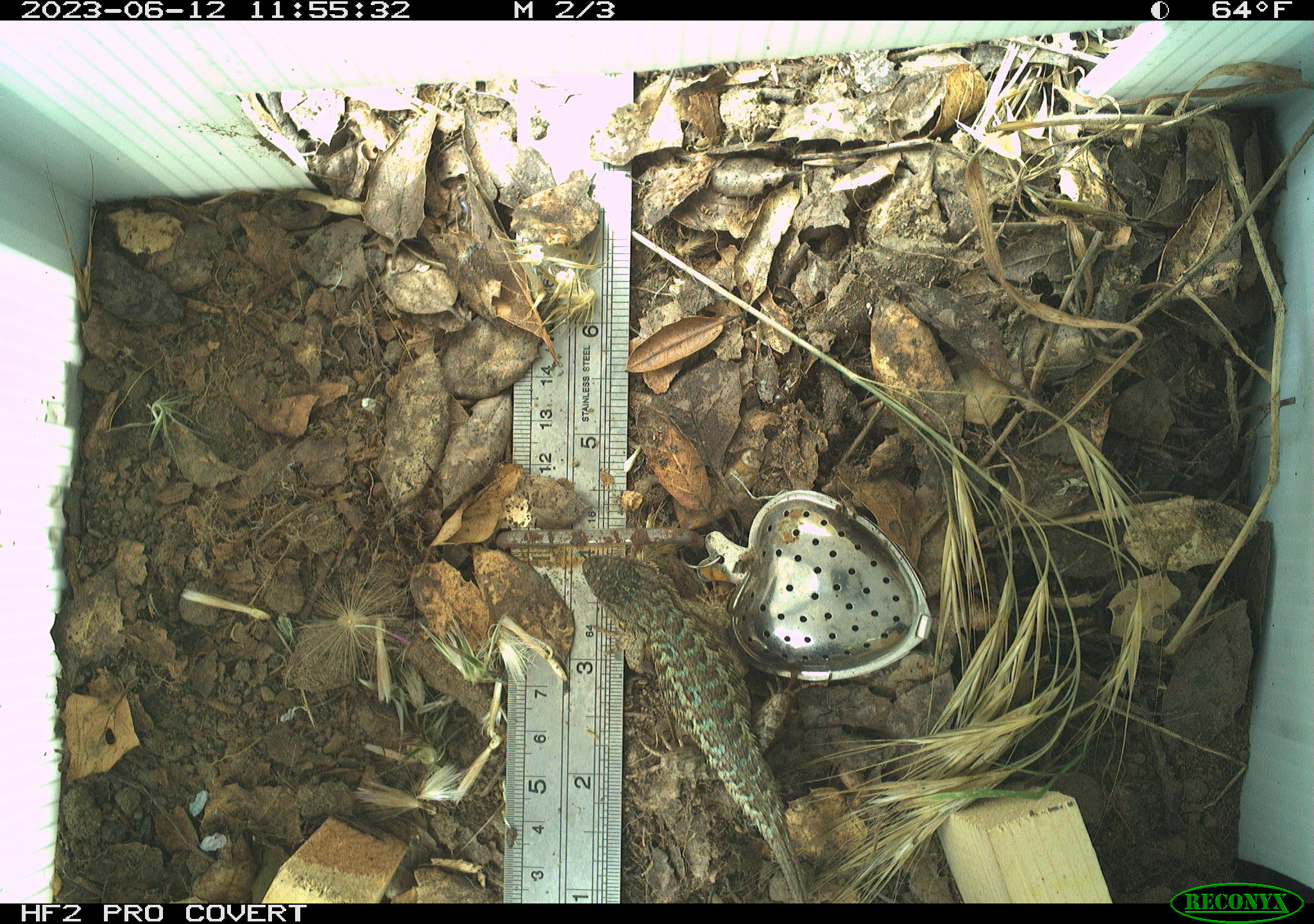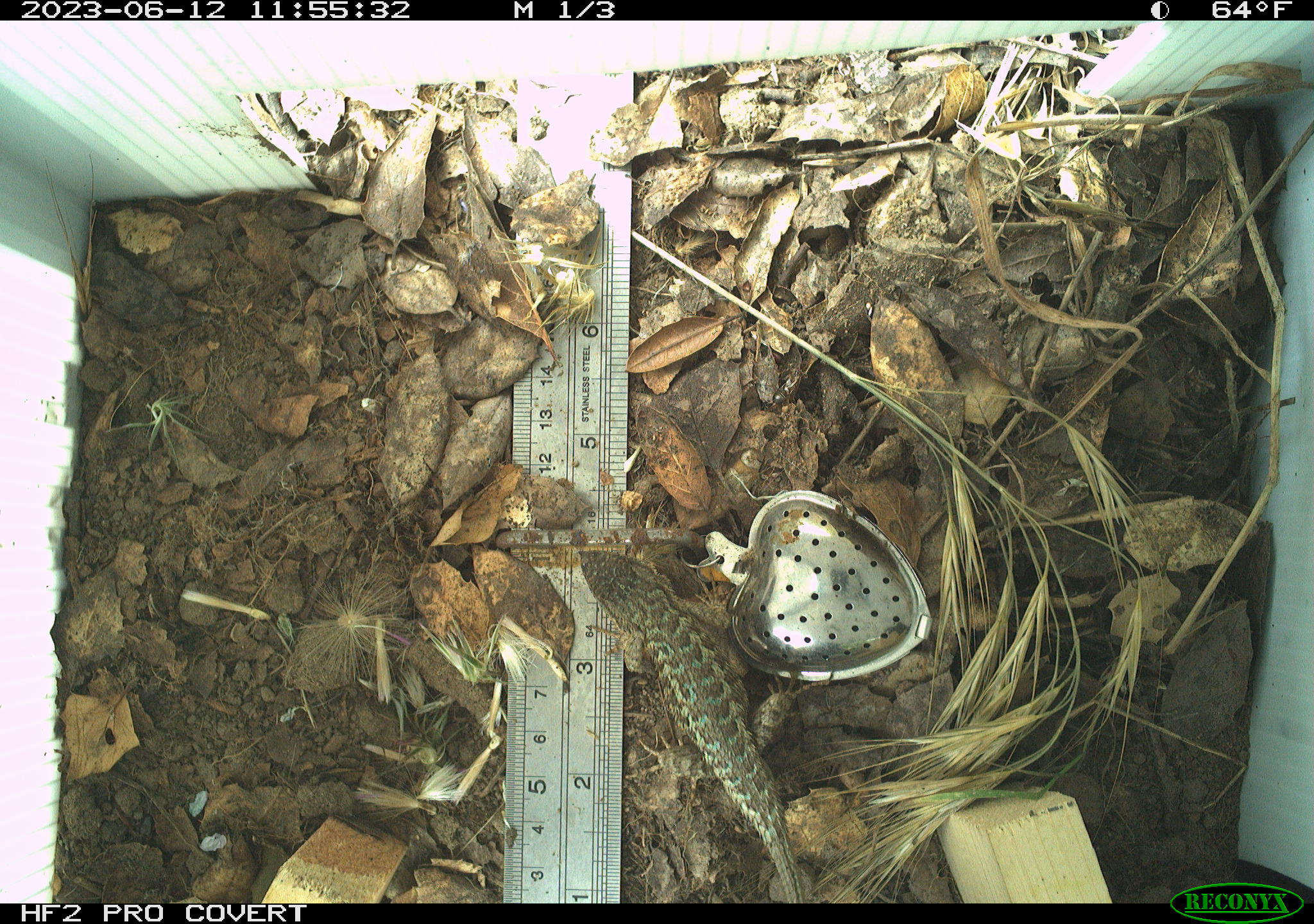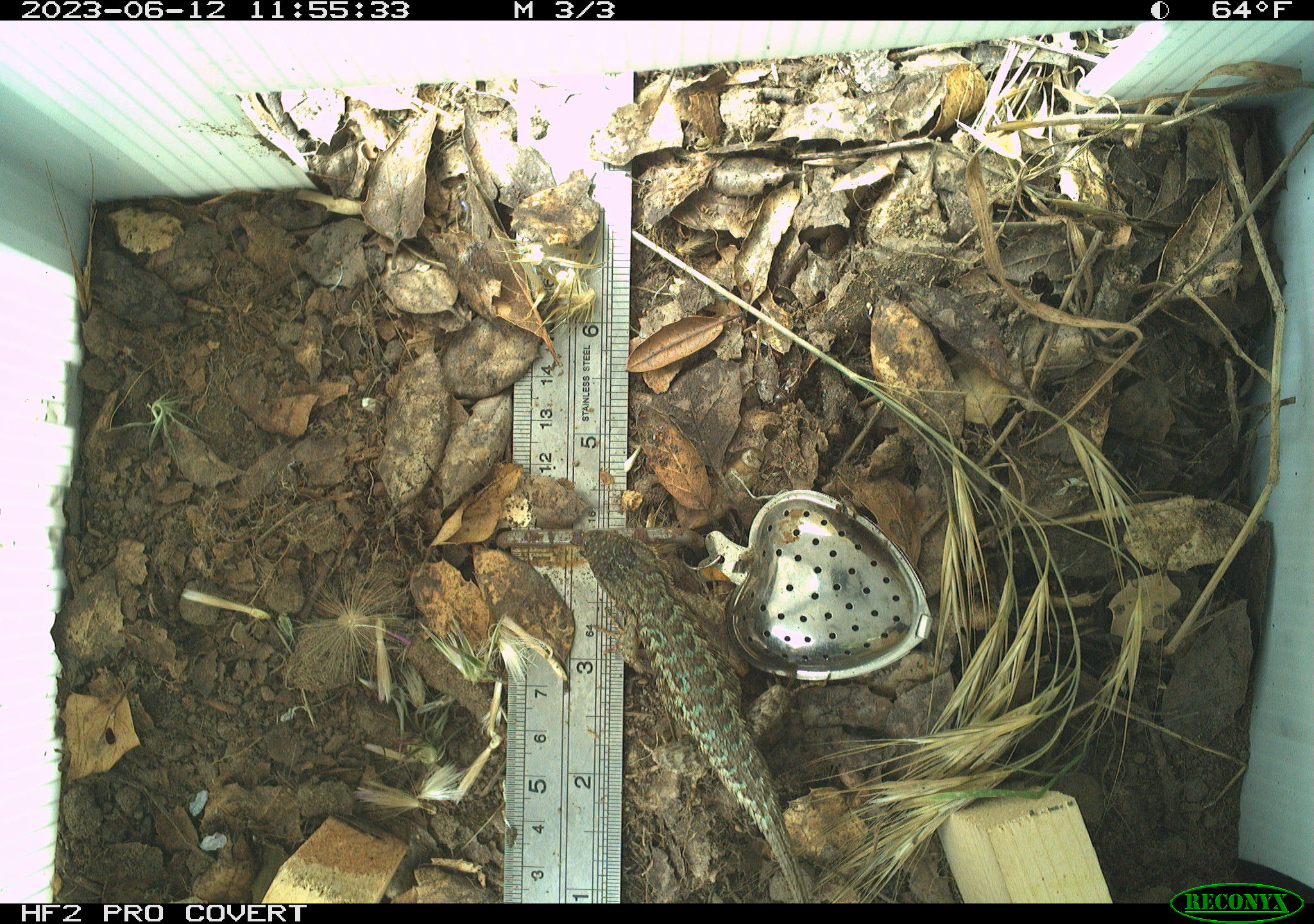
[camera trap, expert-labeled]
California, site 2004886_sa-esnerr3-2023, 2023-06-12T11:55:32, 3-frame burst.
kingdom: Animalia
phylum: Chordata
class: Reptilia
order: Squamata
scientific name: Squamata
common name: lizards and snakes